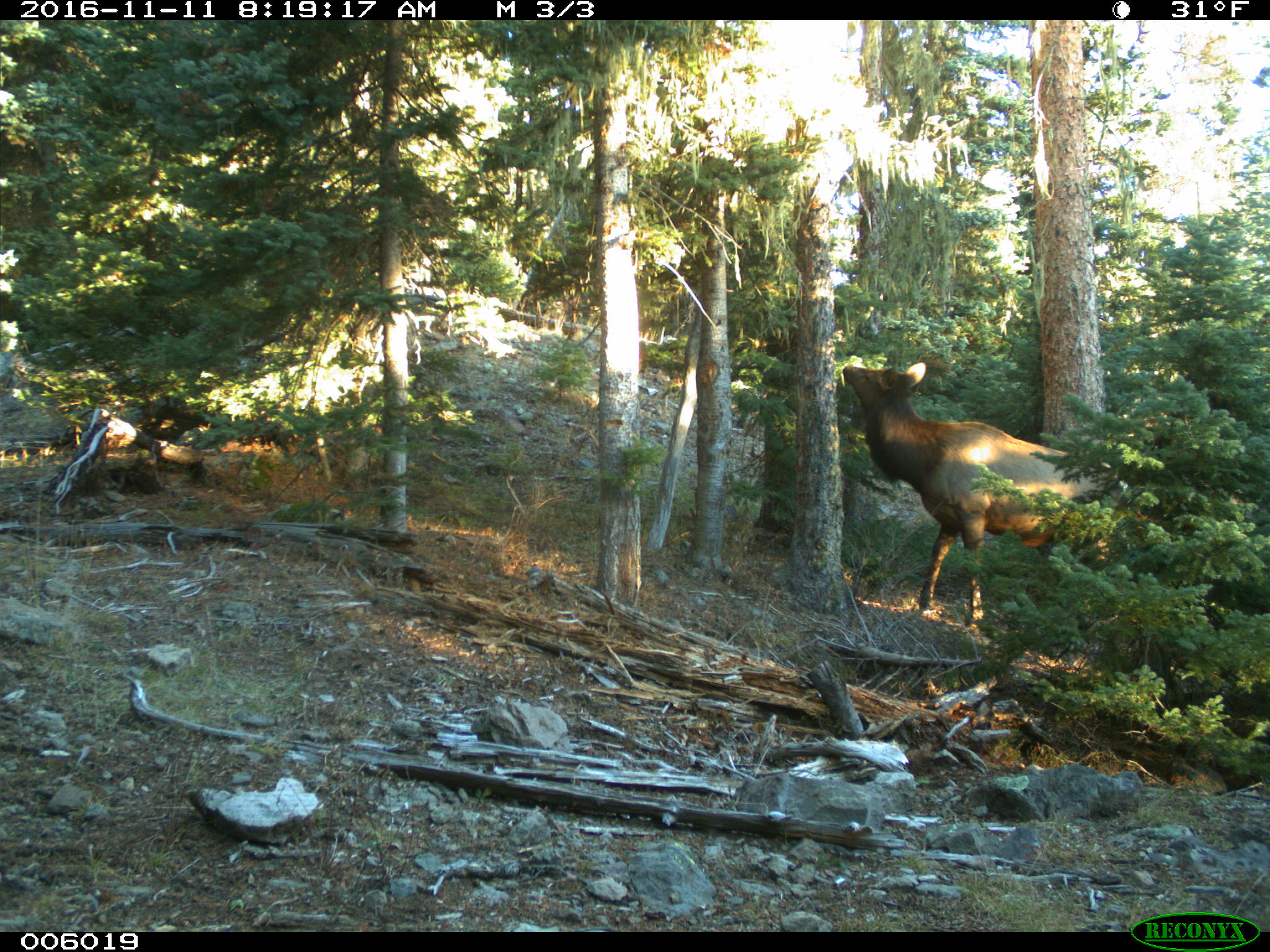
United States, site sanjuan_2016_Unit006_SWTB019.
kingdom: Animalia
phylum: Chordata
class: Mammalia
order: Artiodactyla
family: Cervidae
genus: Cervus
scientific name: Cervus elaphus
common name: red deer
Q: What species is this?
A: Cervus elaphus (red deer).